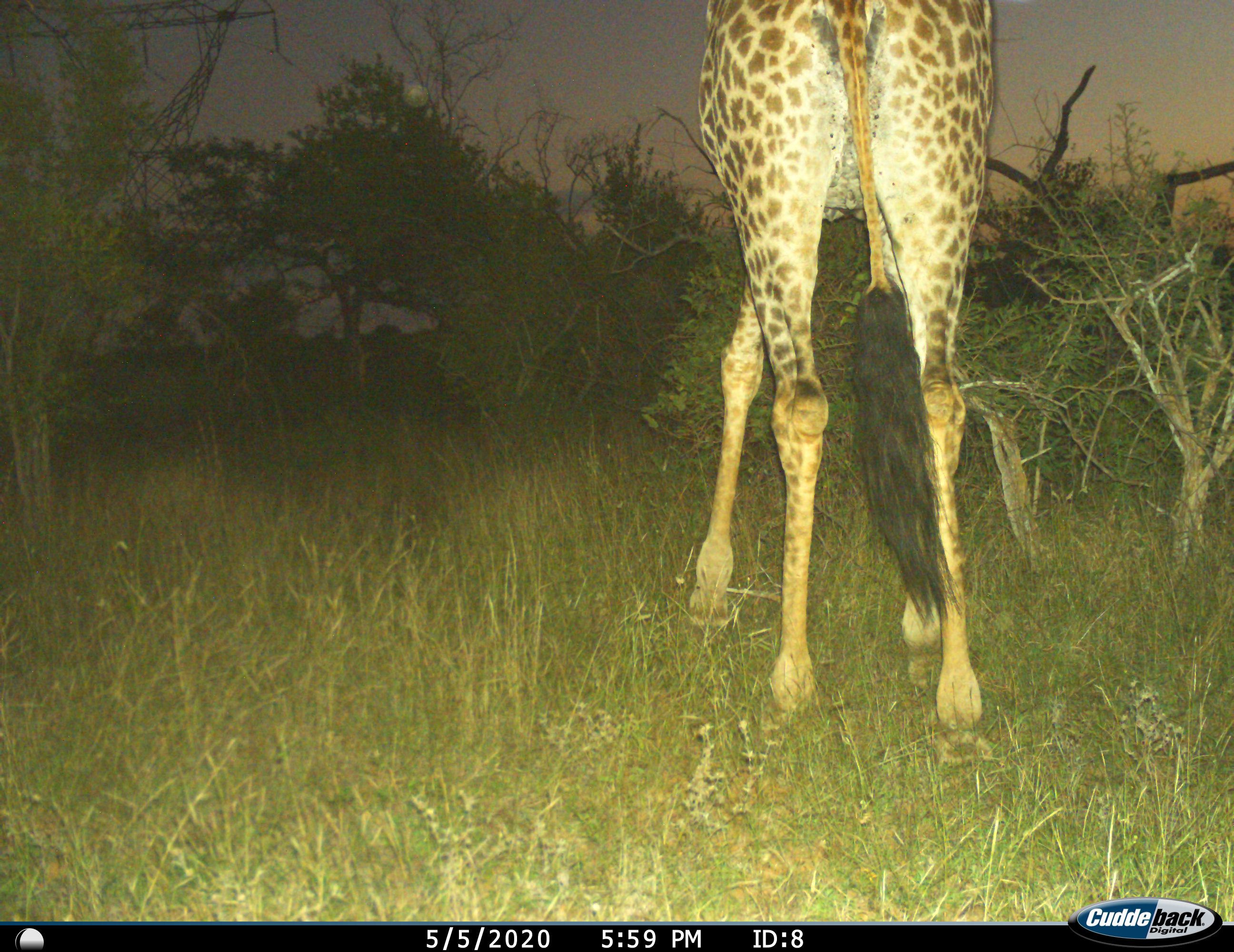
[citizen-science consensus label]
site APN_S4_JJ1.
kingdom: Animalia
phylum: Chordata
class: Mammalia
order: Artiodactyla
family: Giraffidae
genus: Giraffa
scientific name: Giraffa camelopardalis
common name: giraffe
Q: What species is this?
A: Giraffe (Giraffa camelopardalis).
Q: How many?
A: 1.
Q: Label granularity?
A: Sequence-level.